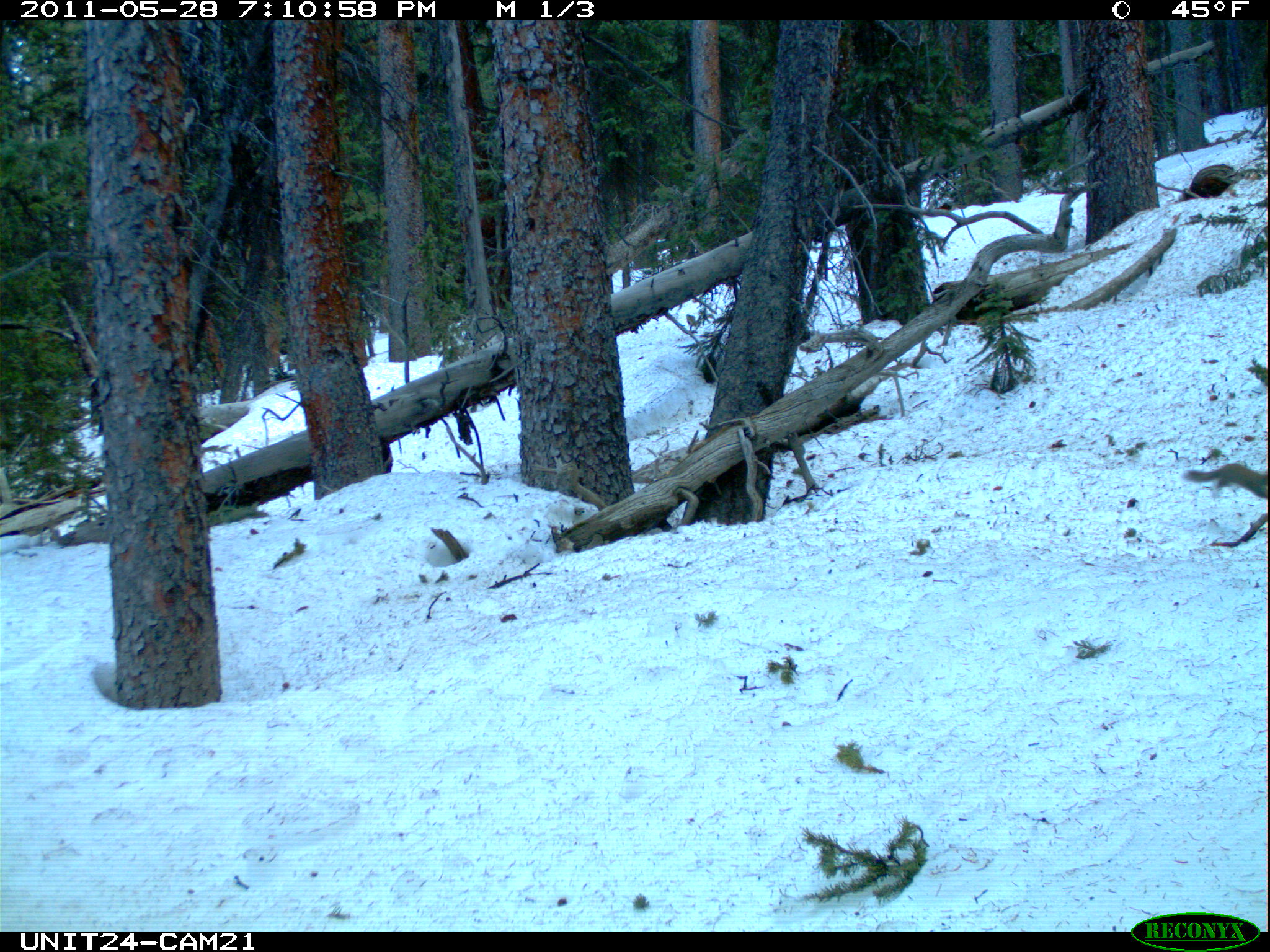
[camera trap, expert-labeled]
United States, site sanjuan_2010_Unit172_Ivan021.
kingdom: Animalia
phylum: Chordata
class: Mammalia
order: Rodentia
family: Sciuridae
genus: Tamiasciurus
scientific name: Tamiasciurus hudsonicus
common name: american red squirrel